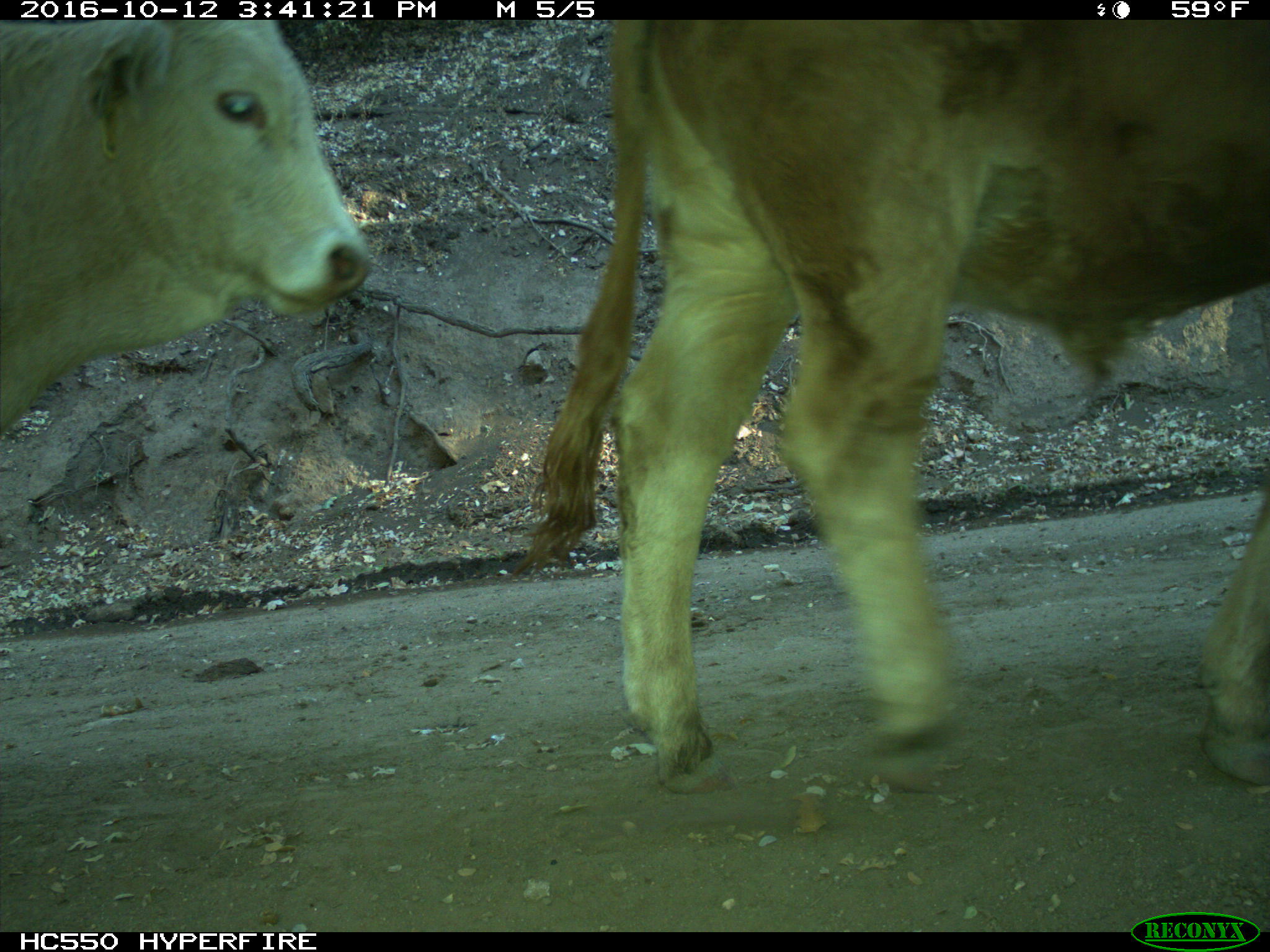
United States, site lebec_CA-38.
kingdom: Animalia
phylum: Chordata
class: Mammalia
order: Artiodactyla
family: Bovidae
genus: Bos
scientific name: Bos taurus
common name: domestic cow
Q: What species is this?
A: Bos taurus (domestic cow).